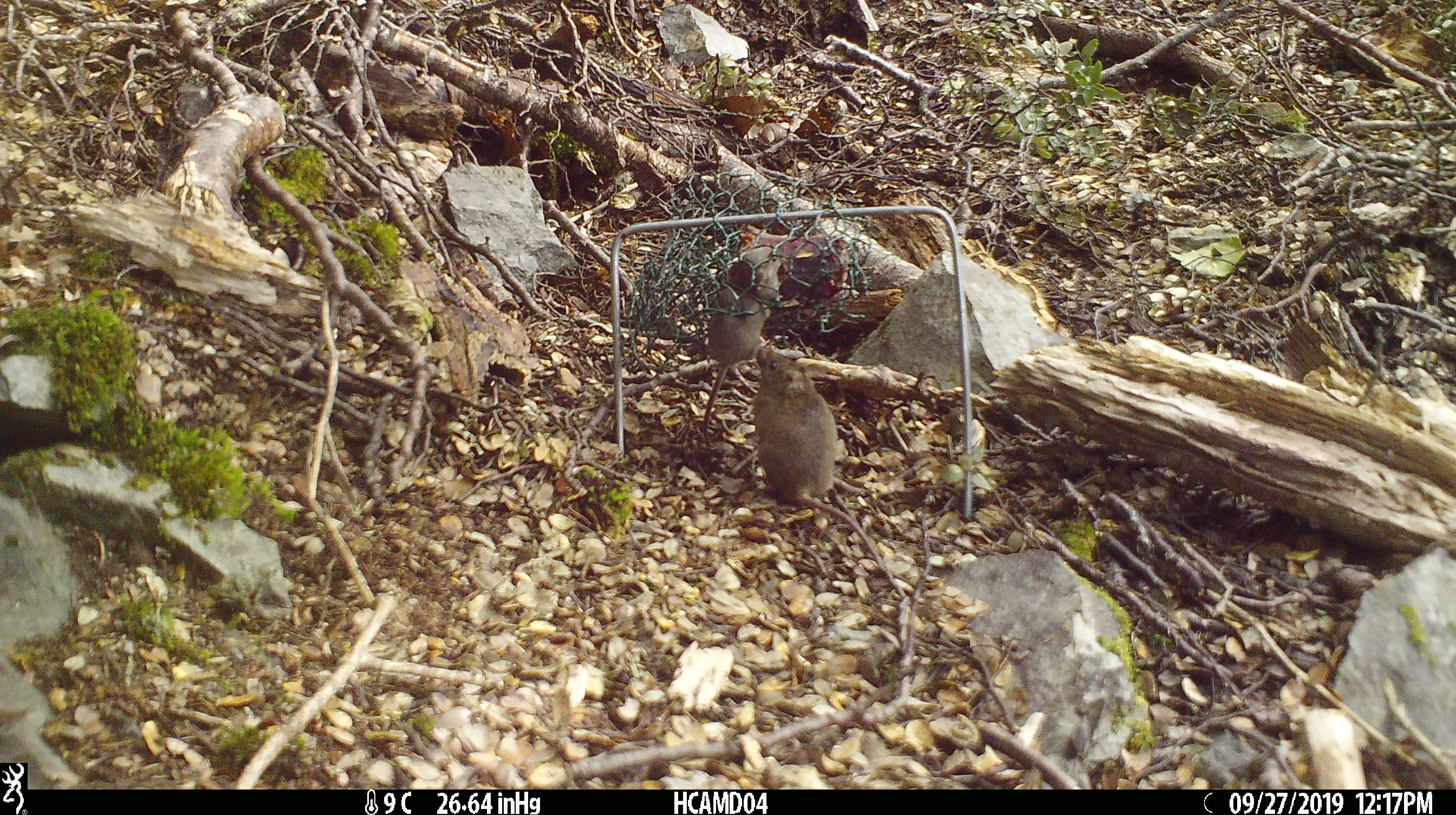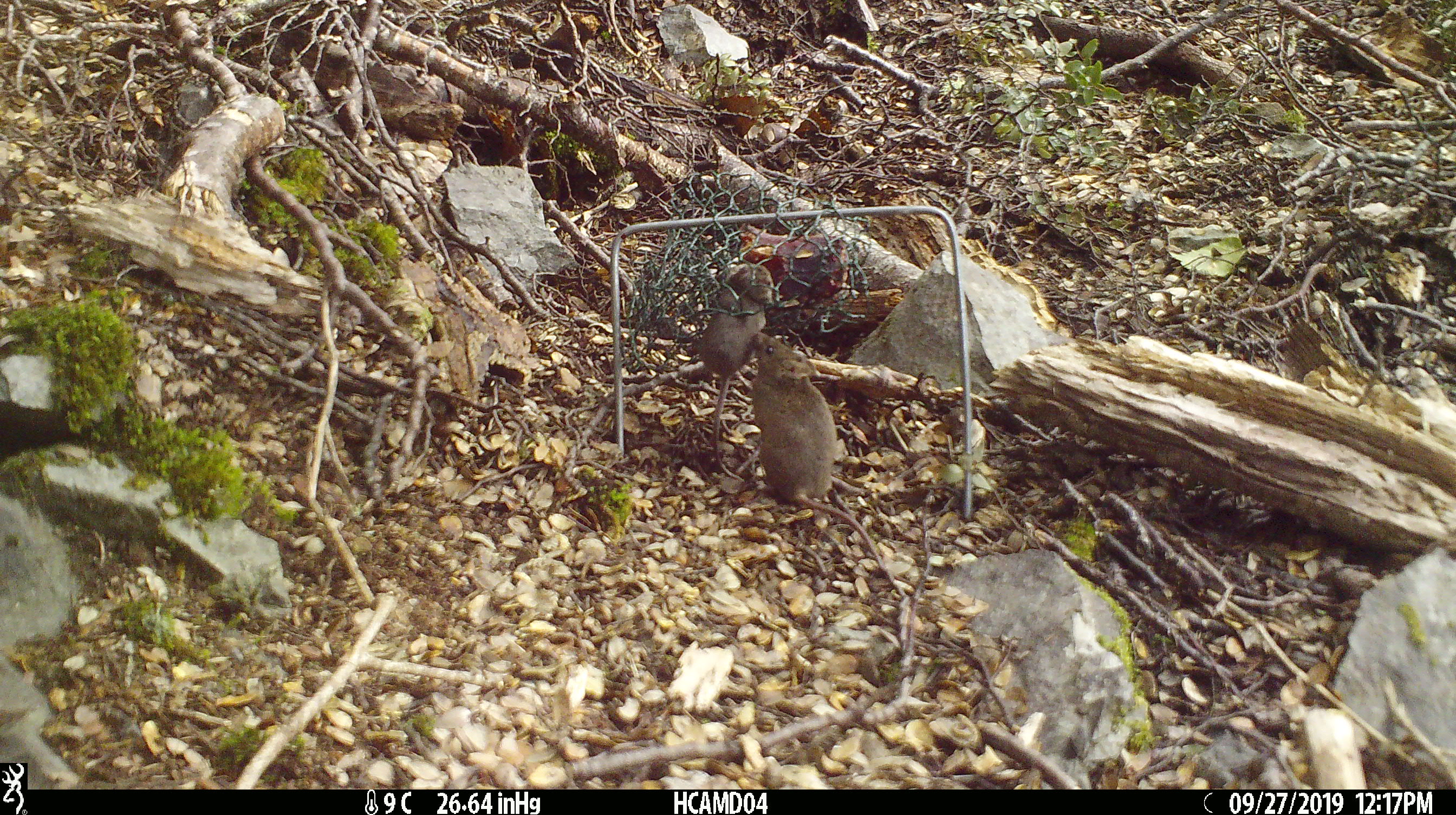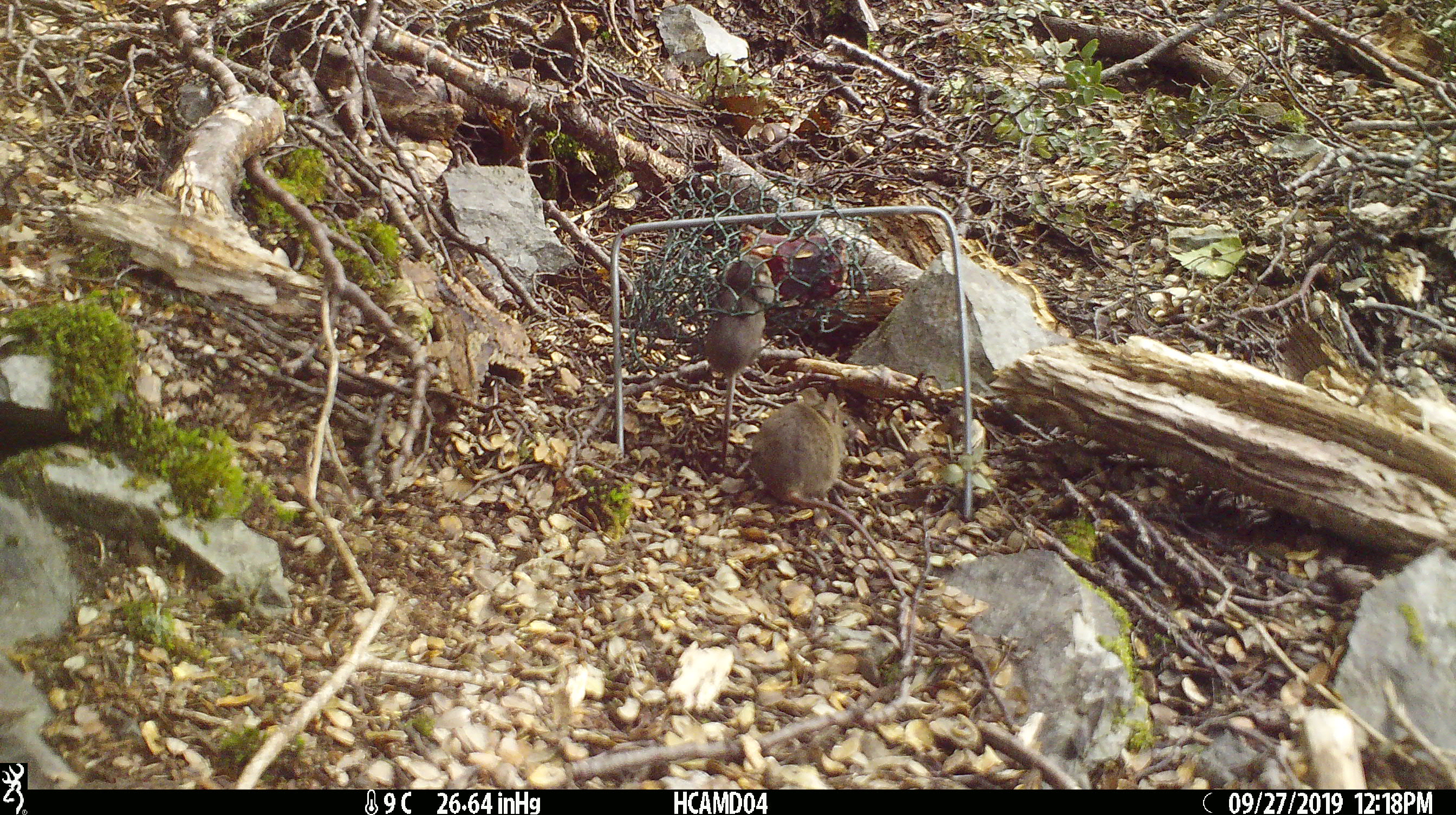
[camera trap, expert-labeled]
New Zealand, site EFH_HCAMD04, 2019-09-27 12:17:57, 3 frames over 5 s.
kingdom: Animalia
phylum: Chordata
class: Mammalia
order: Rodentia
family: Muridae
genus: Mus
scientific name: Mus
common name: mouse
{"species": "mouse (Mus)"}